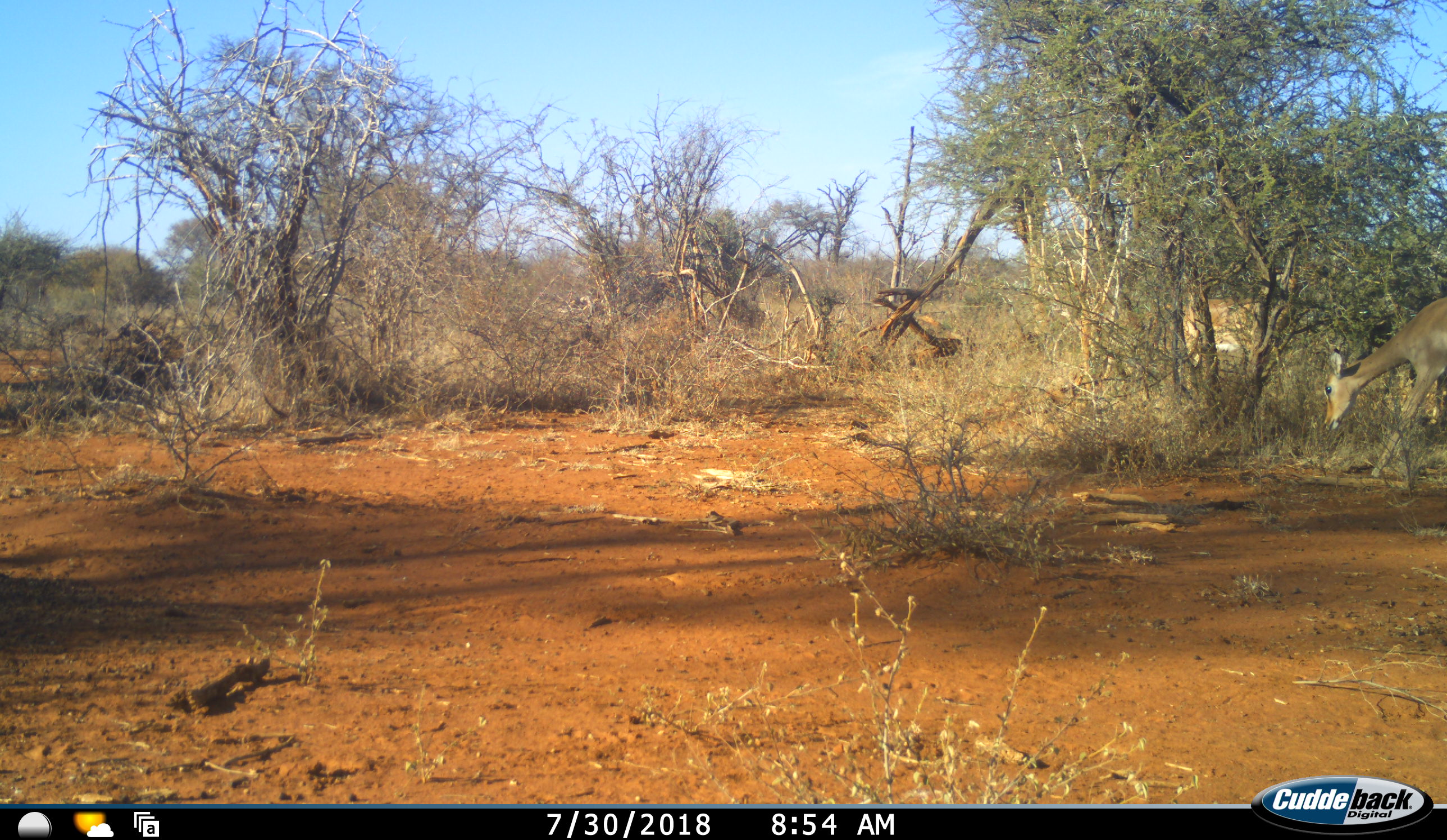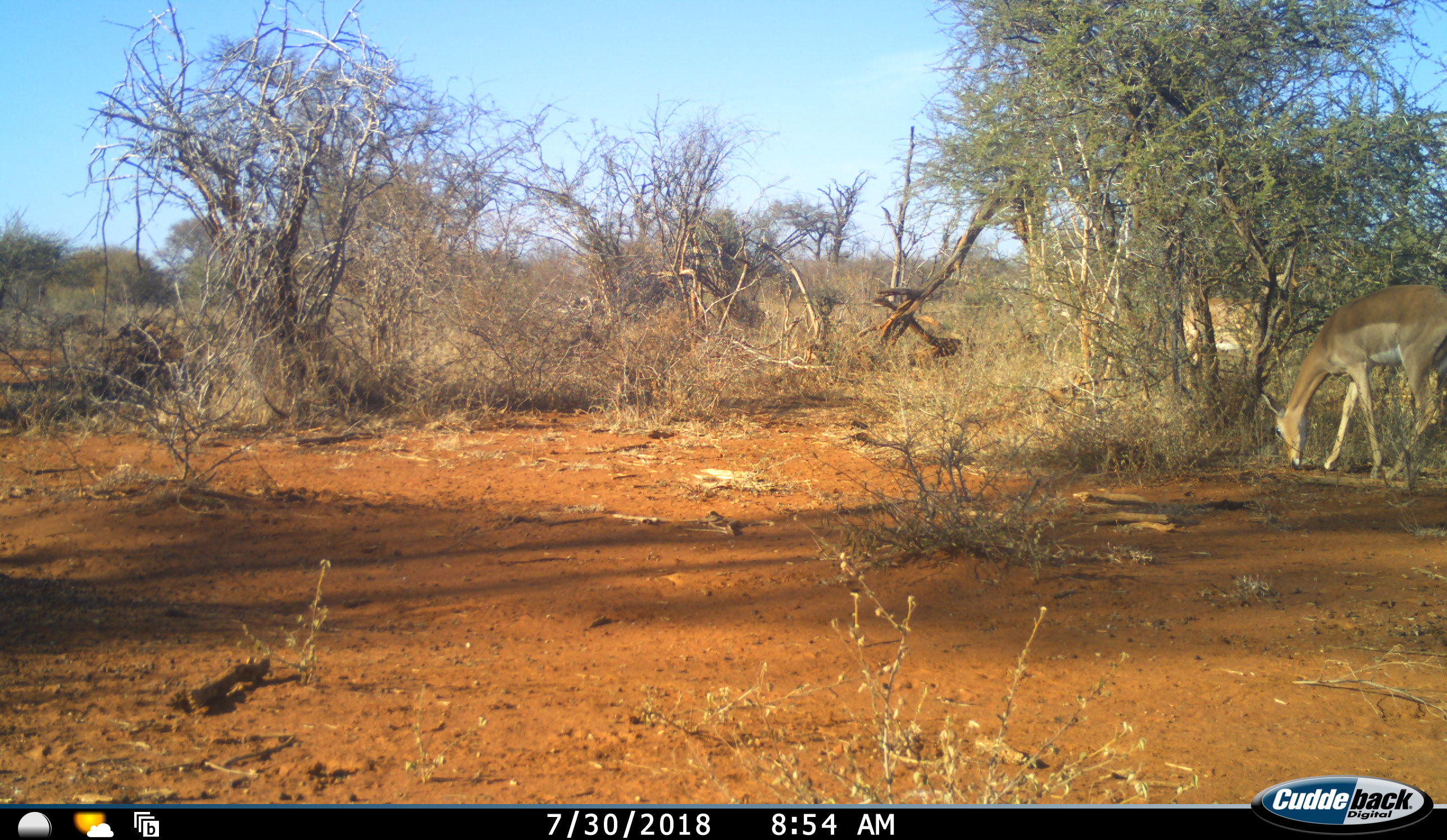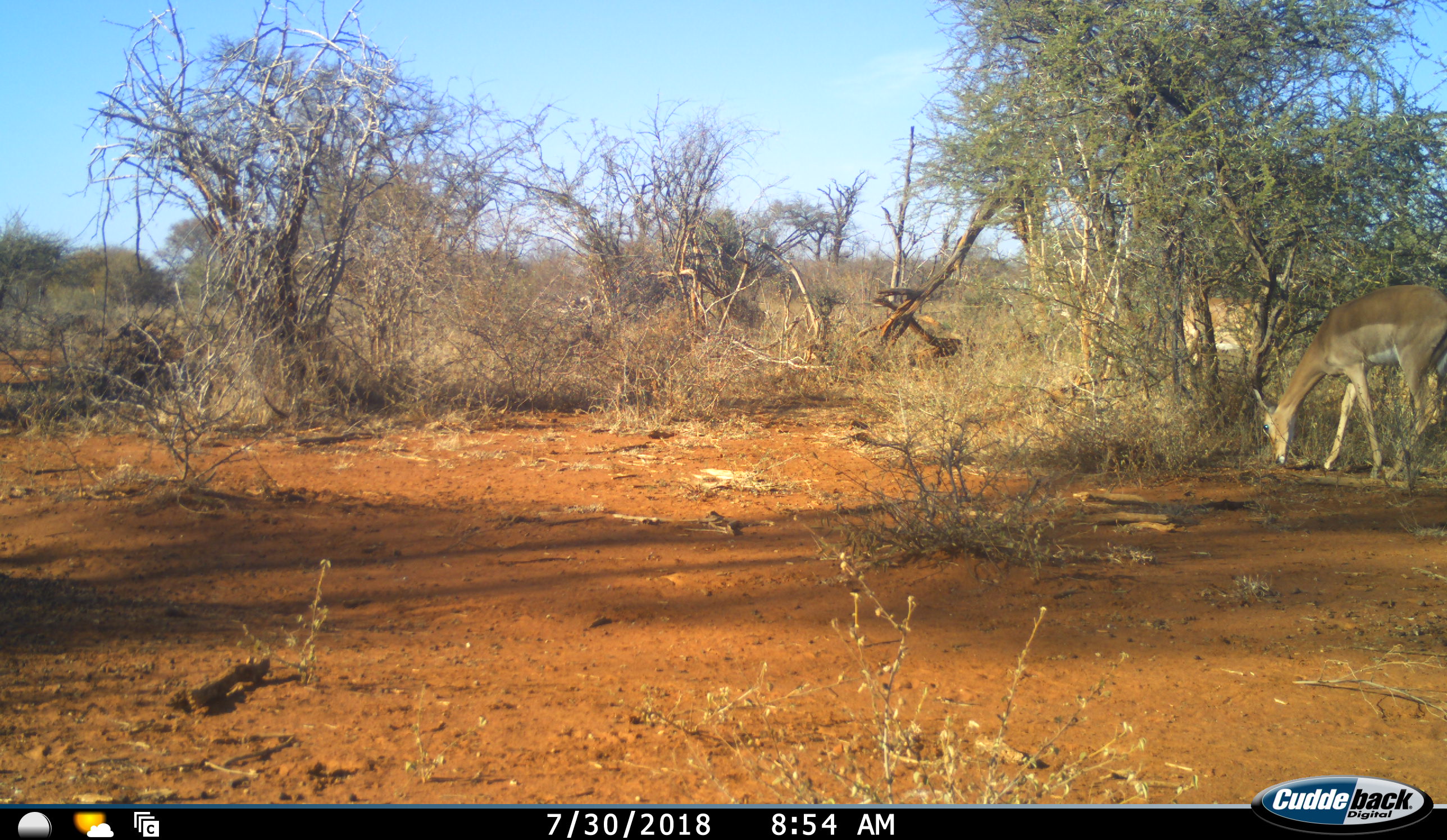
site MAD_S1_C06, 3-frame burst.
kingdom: Animalia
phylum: Chordata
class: Mammalia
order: Artiodactyla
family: Bovidae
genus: Aepyceros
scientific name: Aepyceros melampus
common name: impala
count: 2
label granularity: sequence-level